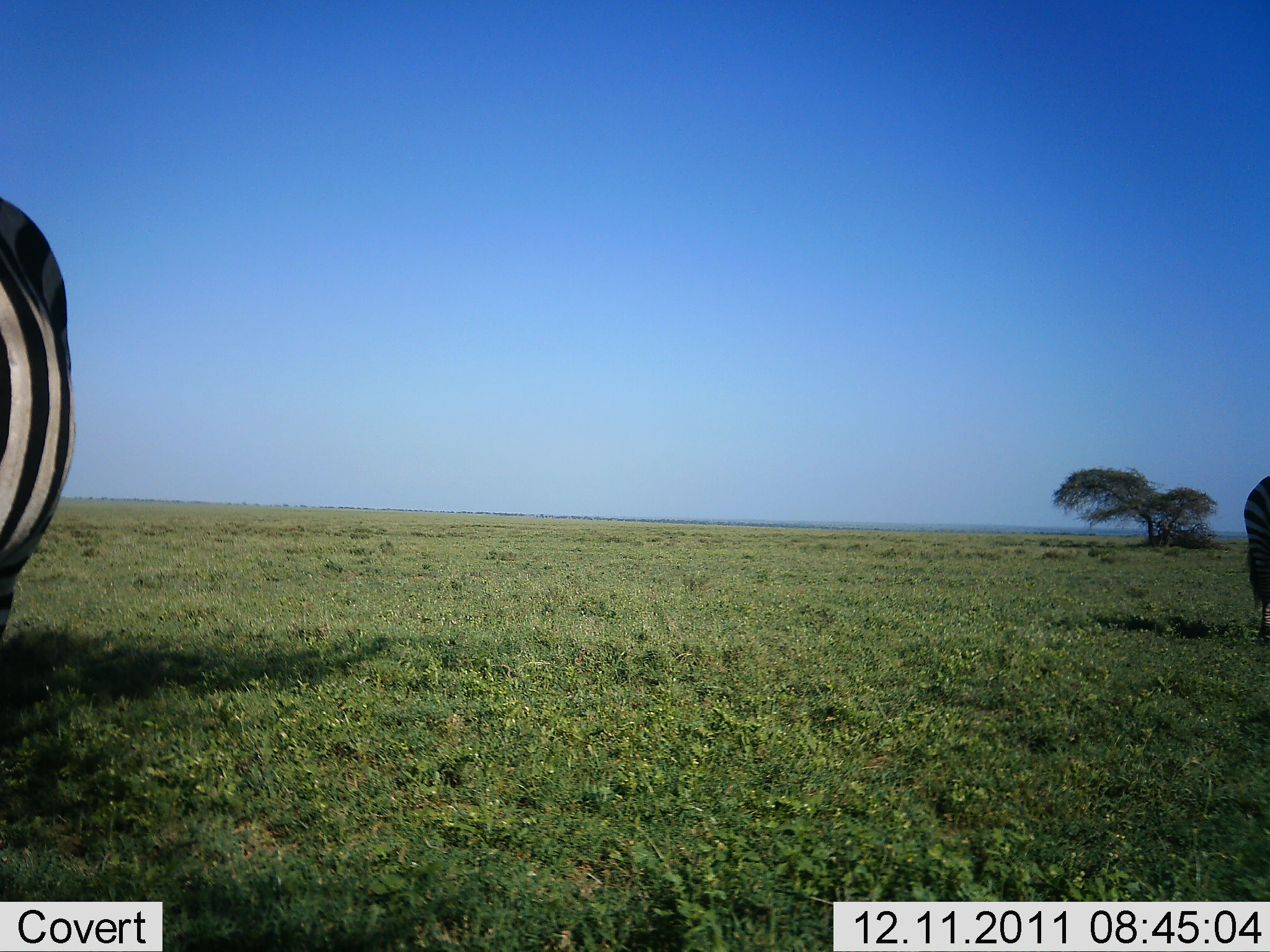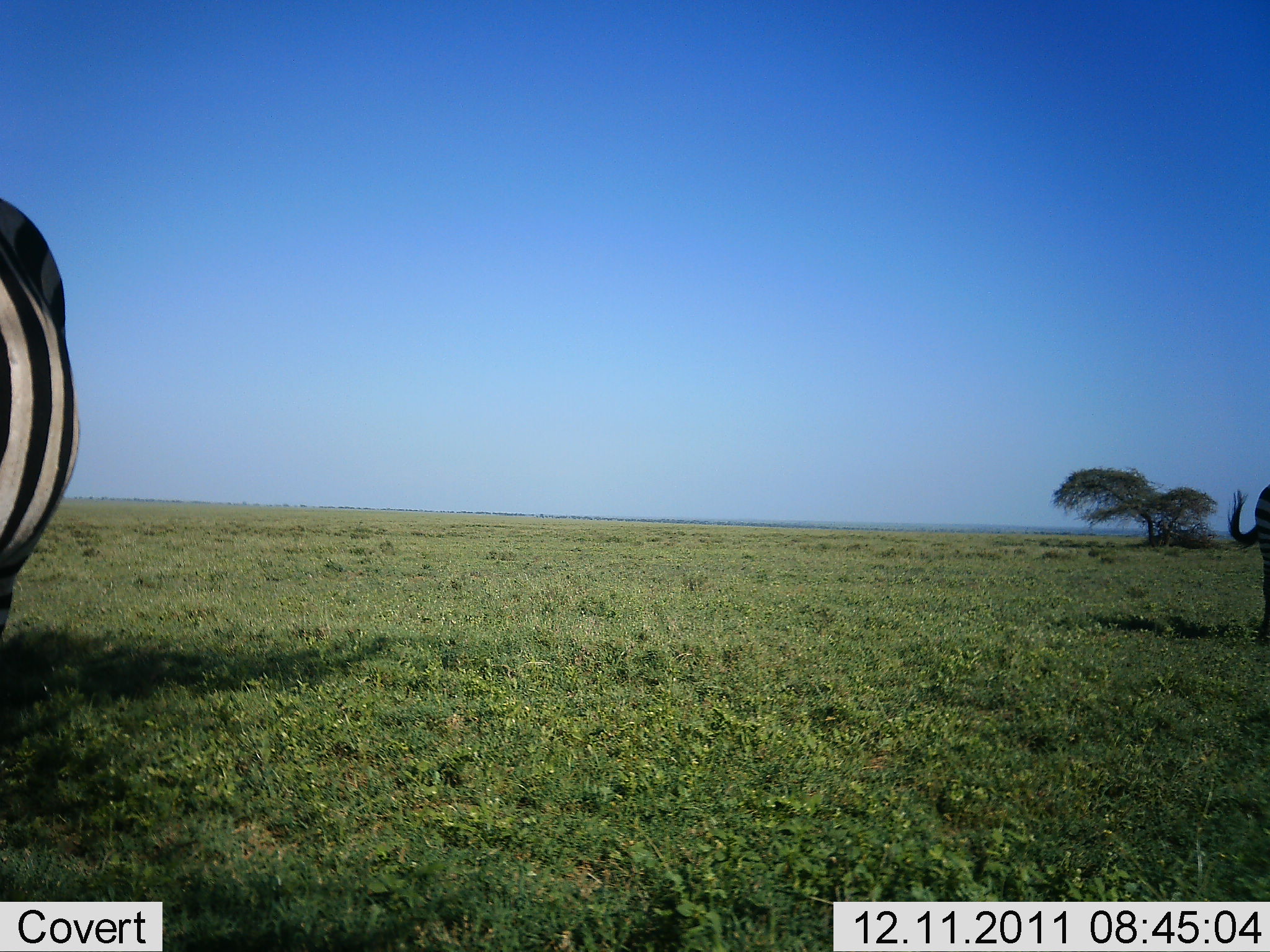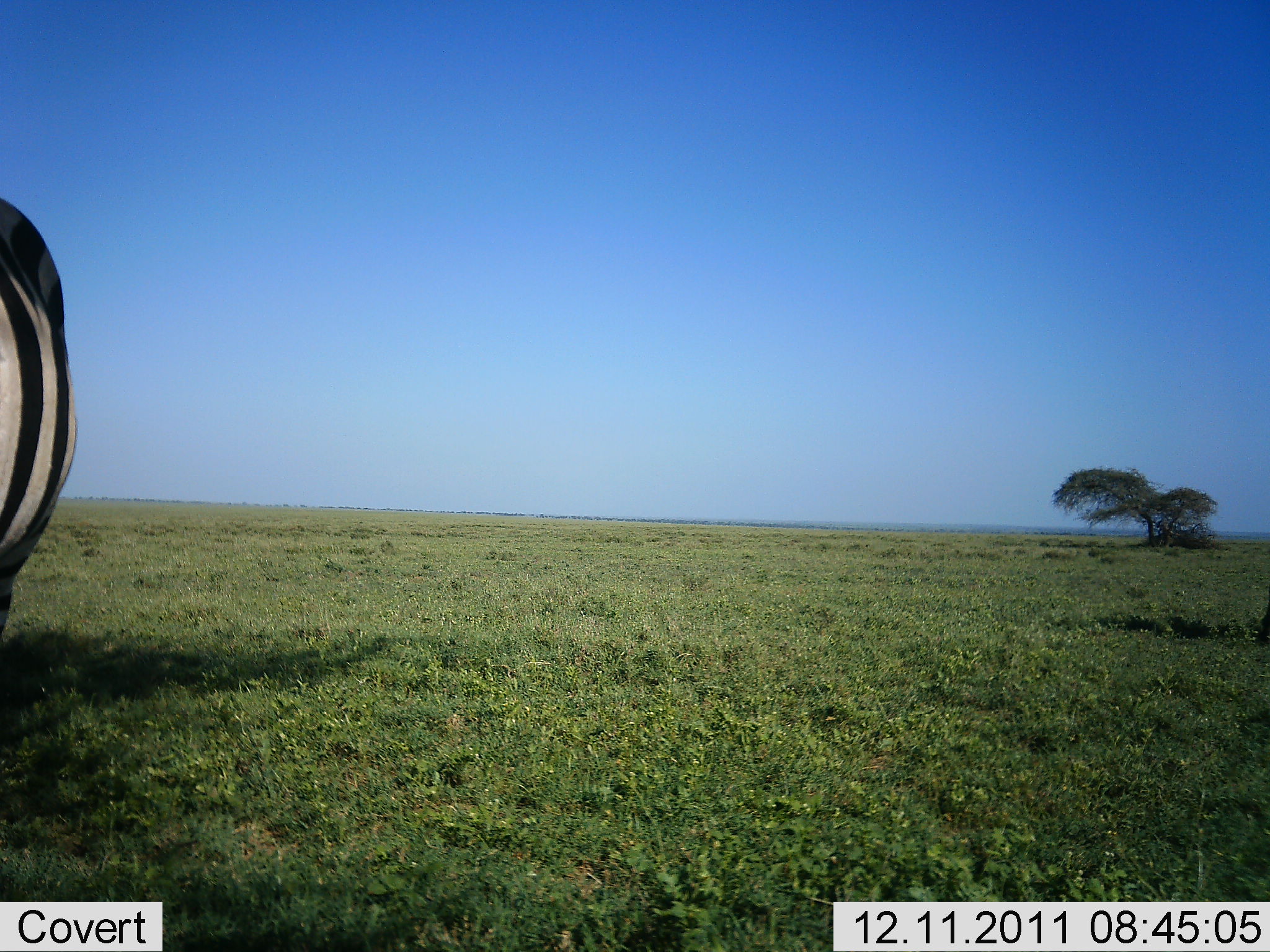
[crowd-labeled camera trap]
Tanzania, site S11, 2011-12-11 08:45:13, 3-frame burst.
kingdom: Animalia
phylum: Chordata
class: Mammalia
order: Perissodactyla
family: Equidae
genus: Equus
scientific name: Equus quagga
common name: plains zebra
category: zebra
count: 2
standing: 100%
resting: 0%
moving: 0%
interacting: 0%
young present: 0%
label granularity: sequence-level